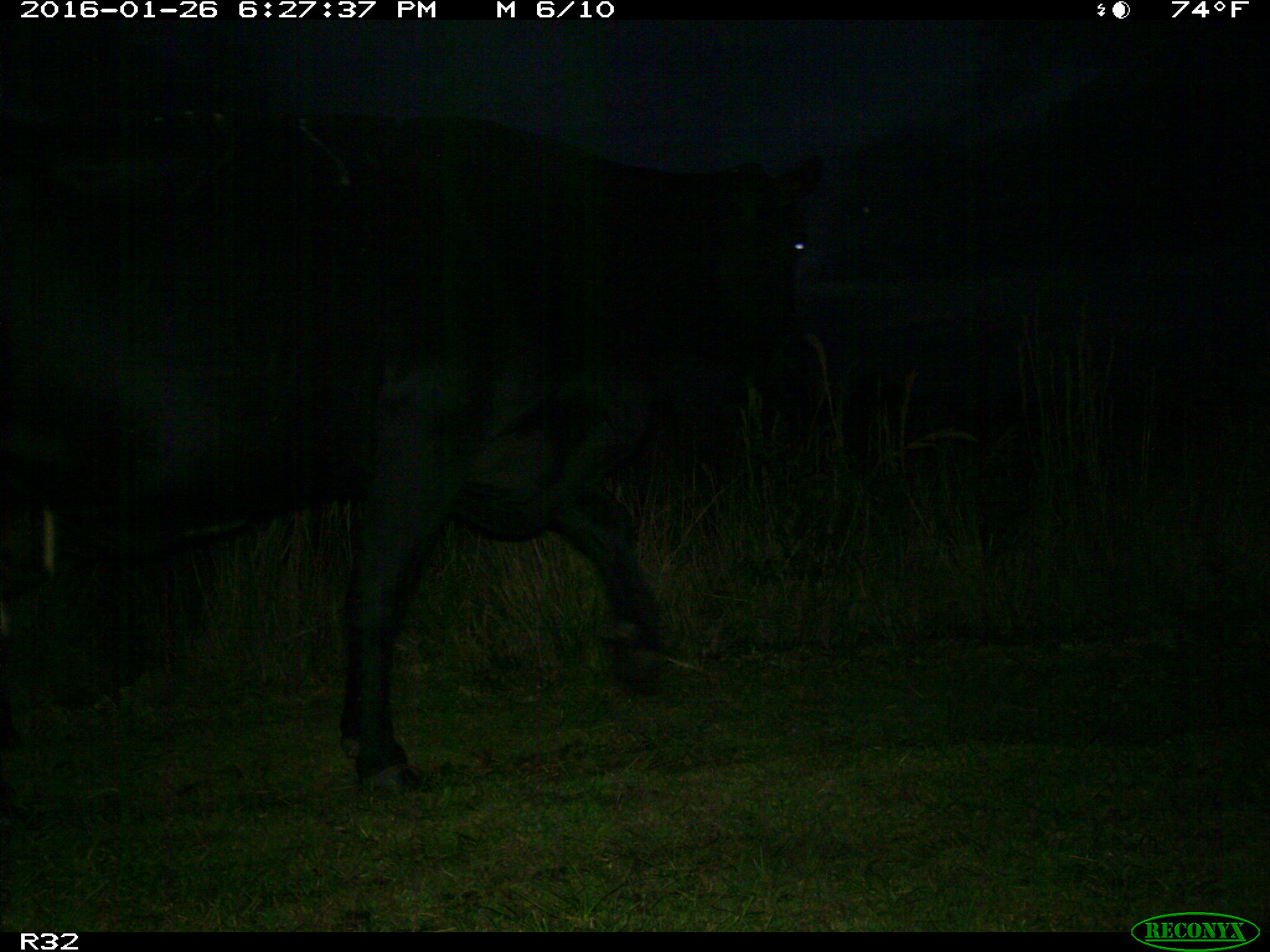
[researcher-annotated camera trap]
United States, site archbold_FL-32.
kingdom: Animalia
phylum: Chordata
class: Mammalia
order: Artiodactyla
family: Bovidae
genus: Bos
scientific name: Bos taurus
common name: domestic cow